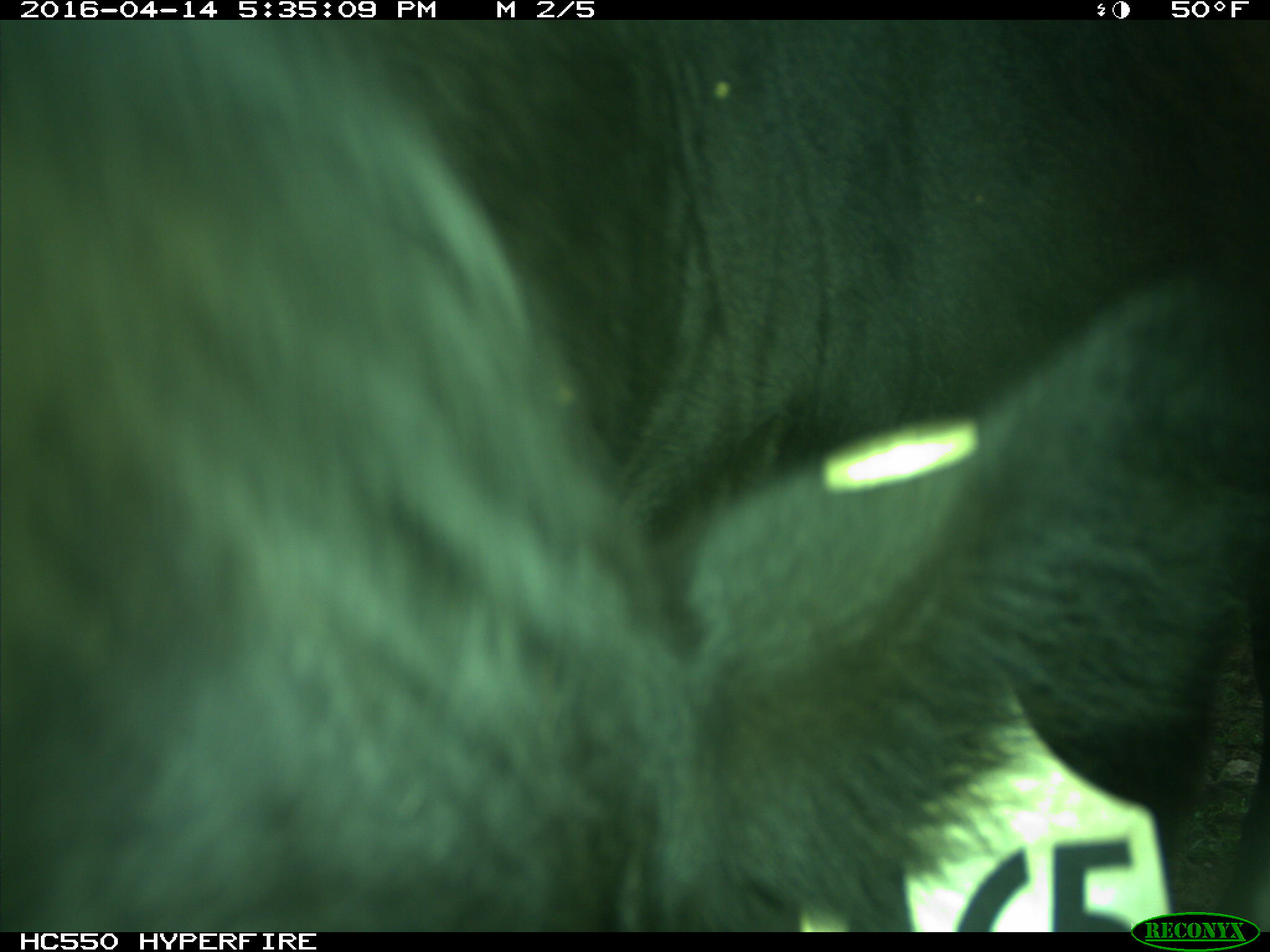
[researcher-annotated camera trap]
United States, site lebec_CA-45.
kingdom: Animalia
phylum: Chordata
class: Mammalia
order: Artiodactyla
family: Bovidae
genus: Bos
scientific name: Bos taurus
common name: domestic cow